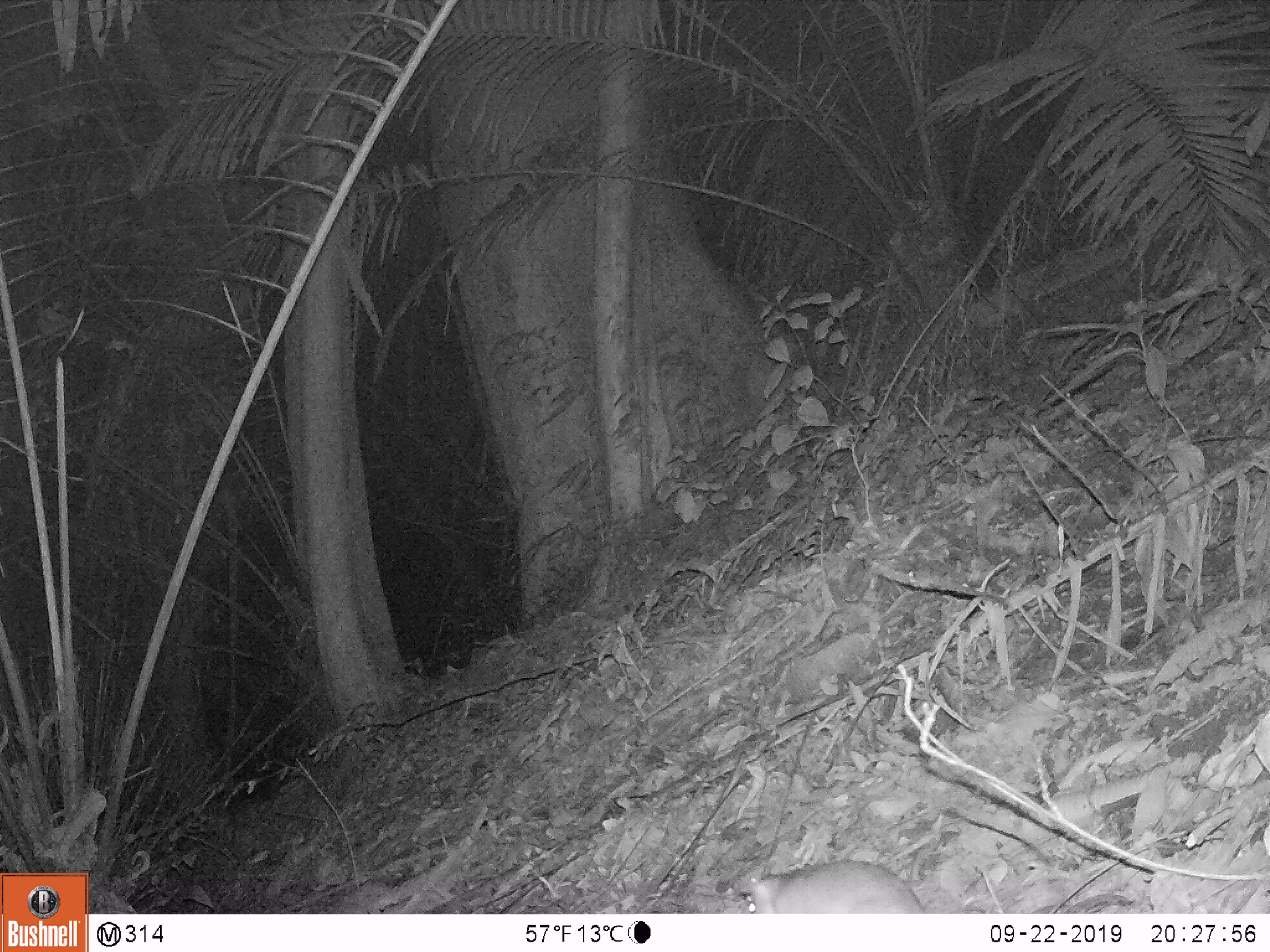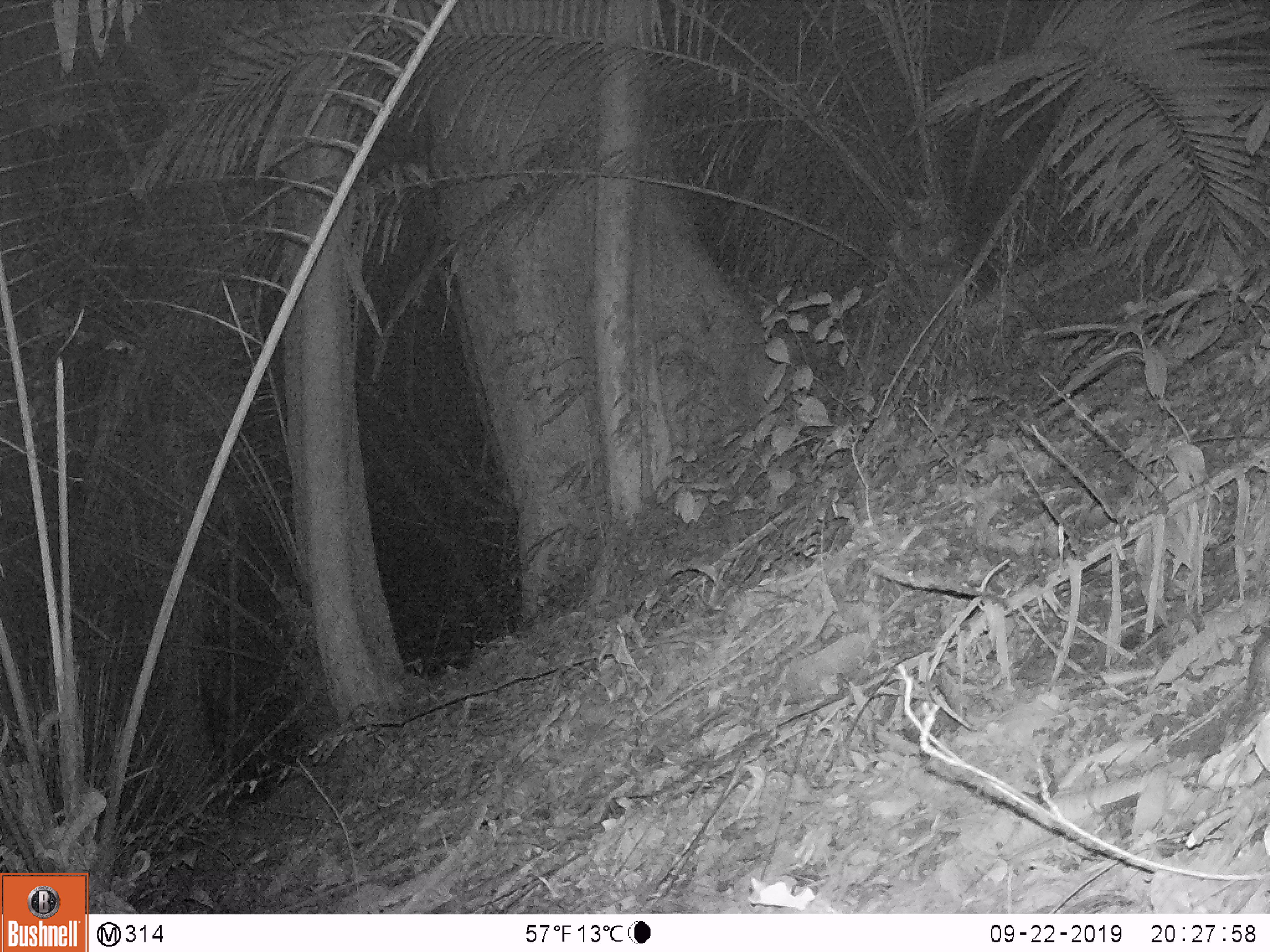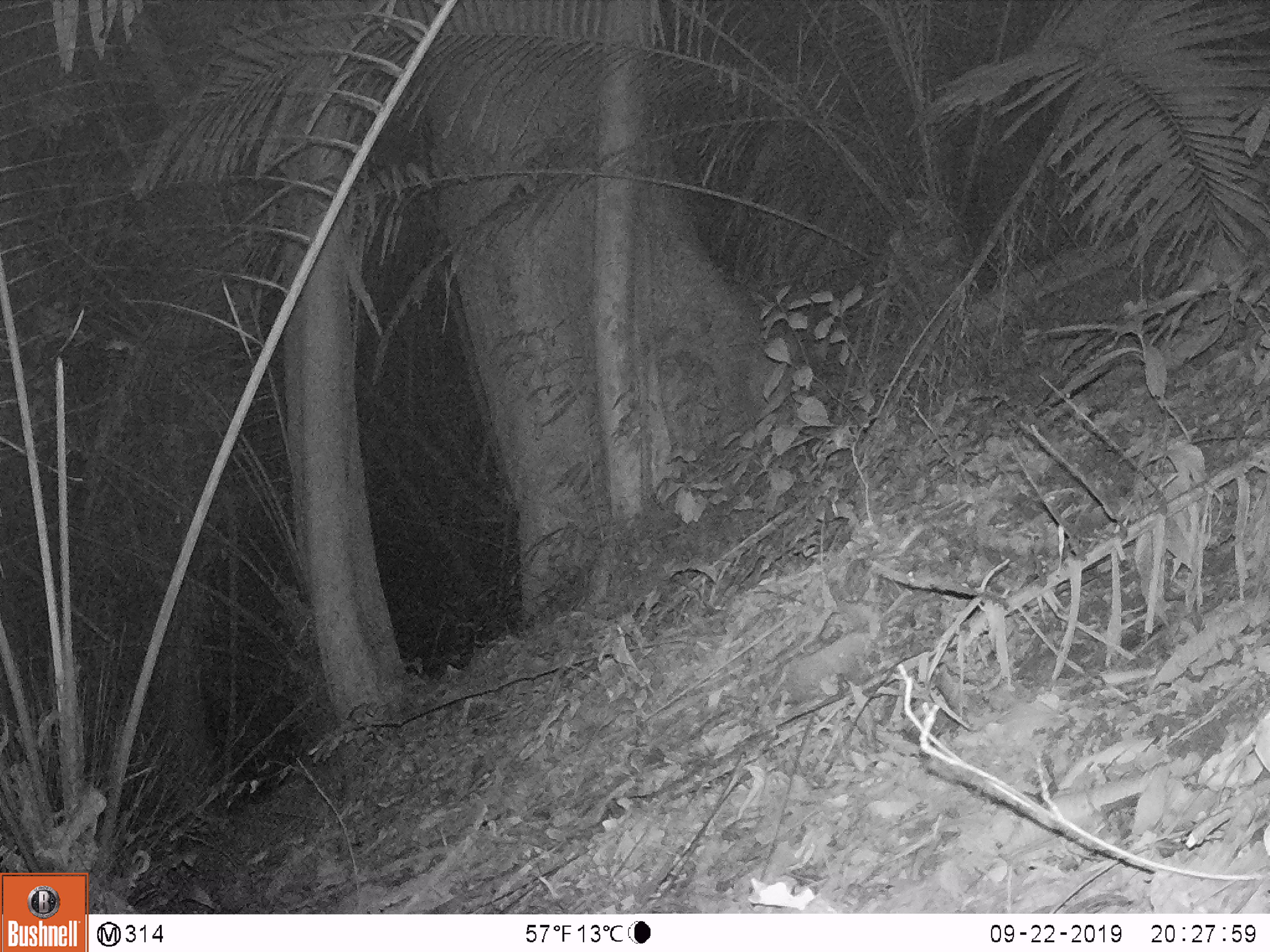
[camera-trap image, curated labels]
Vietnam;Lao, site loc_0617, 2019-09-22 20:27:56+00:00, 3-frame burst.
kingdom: Animalia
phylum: Chordata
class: Mammalia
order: Rodentia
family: Muridae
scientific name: Muridae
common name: old-world mice and rats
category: unidentified murid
Unidentified murid (old-world mice and rats) (Muridae). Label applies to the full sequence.